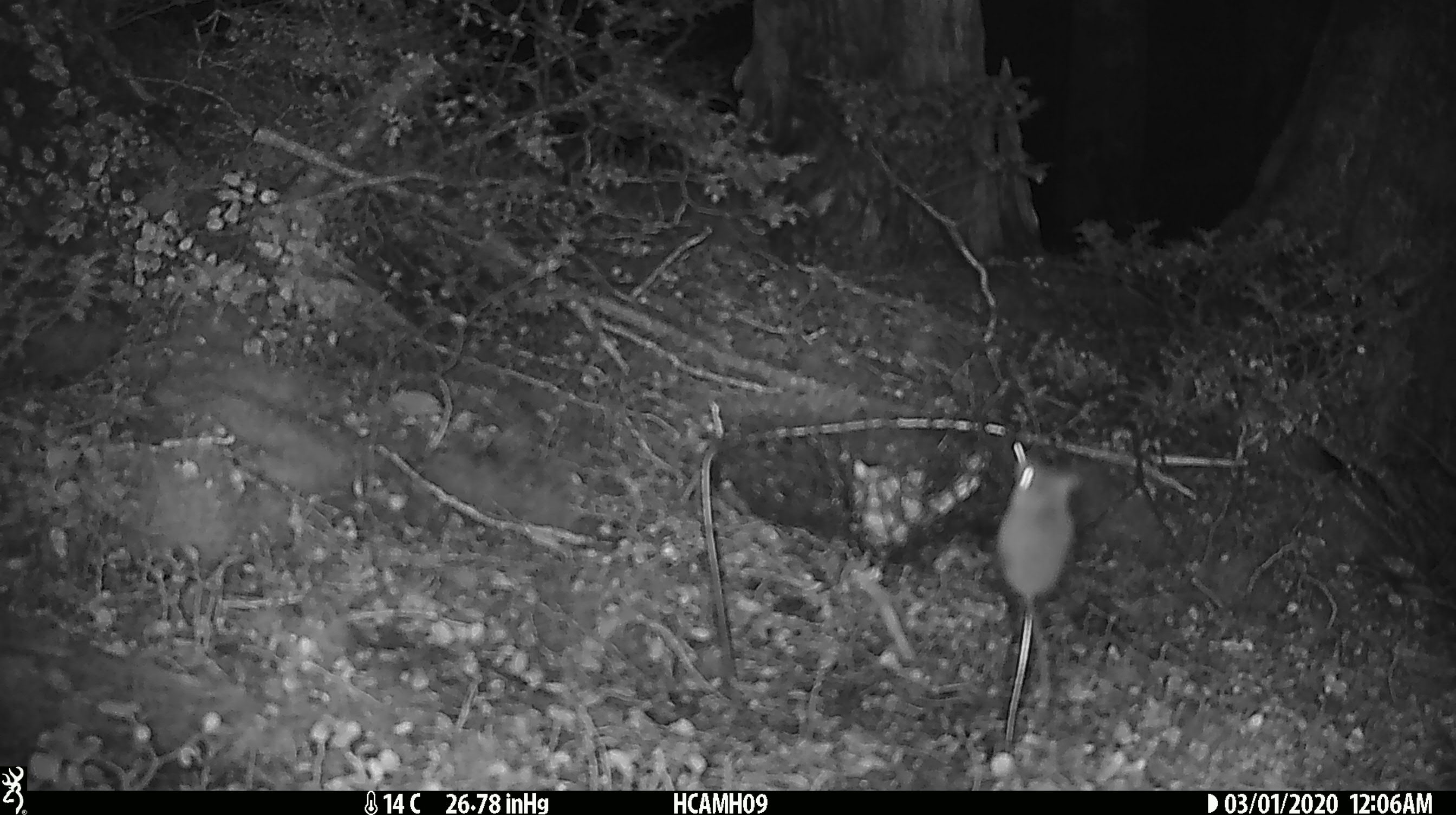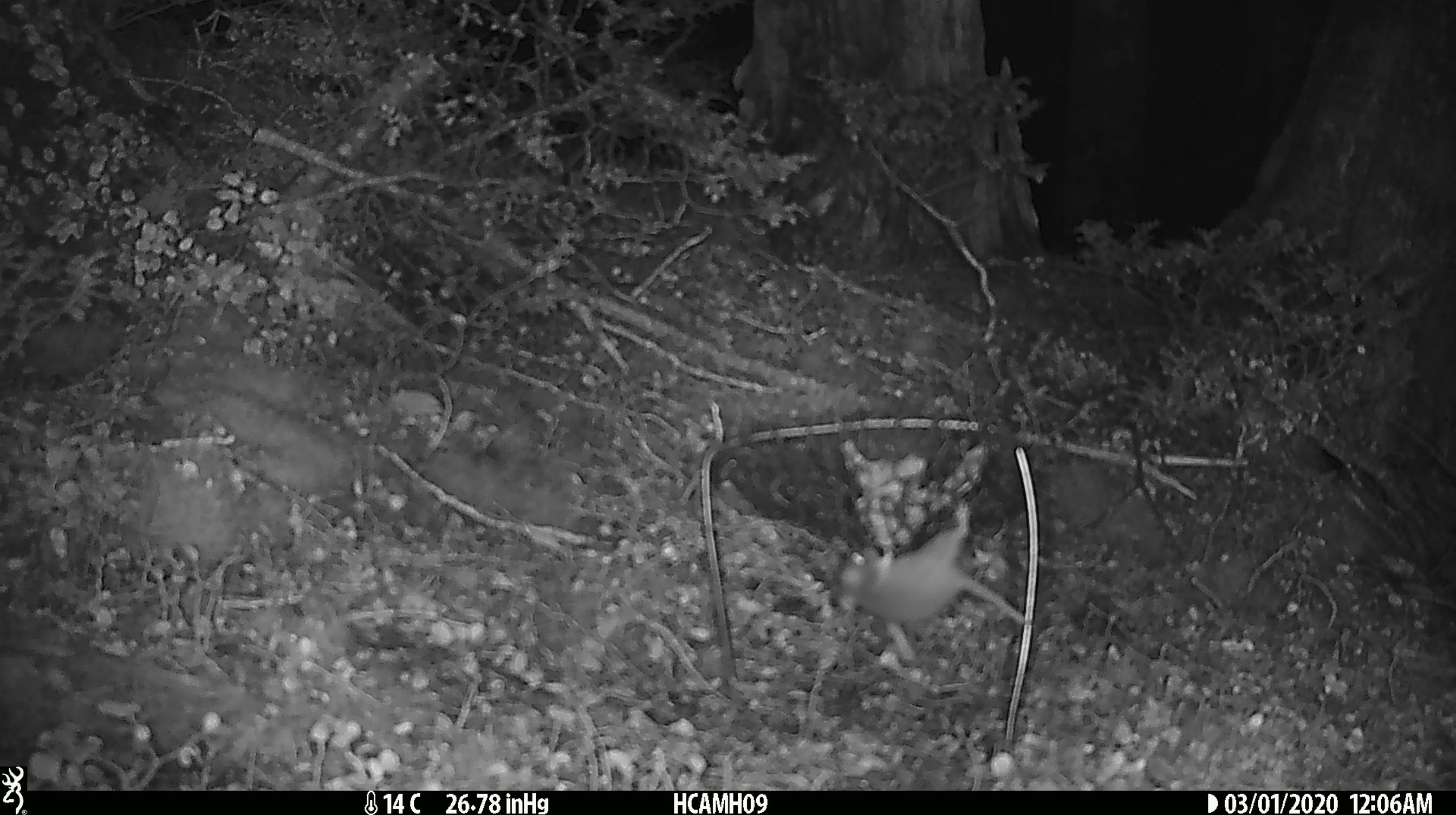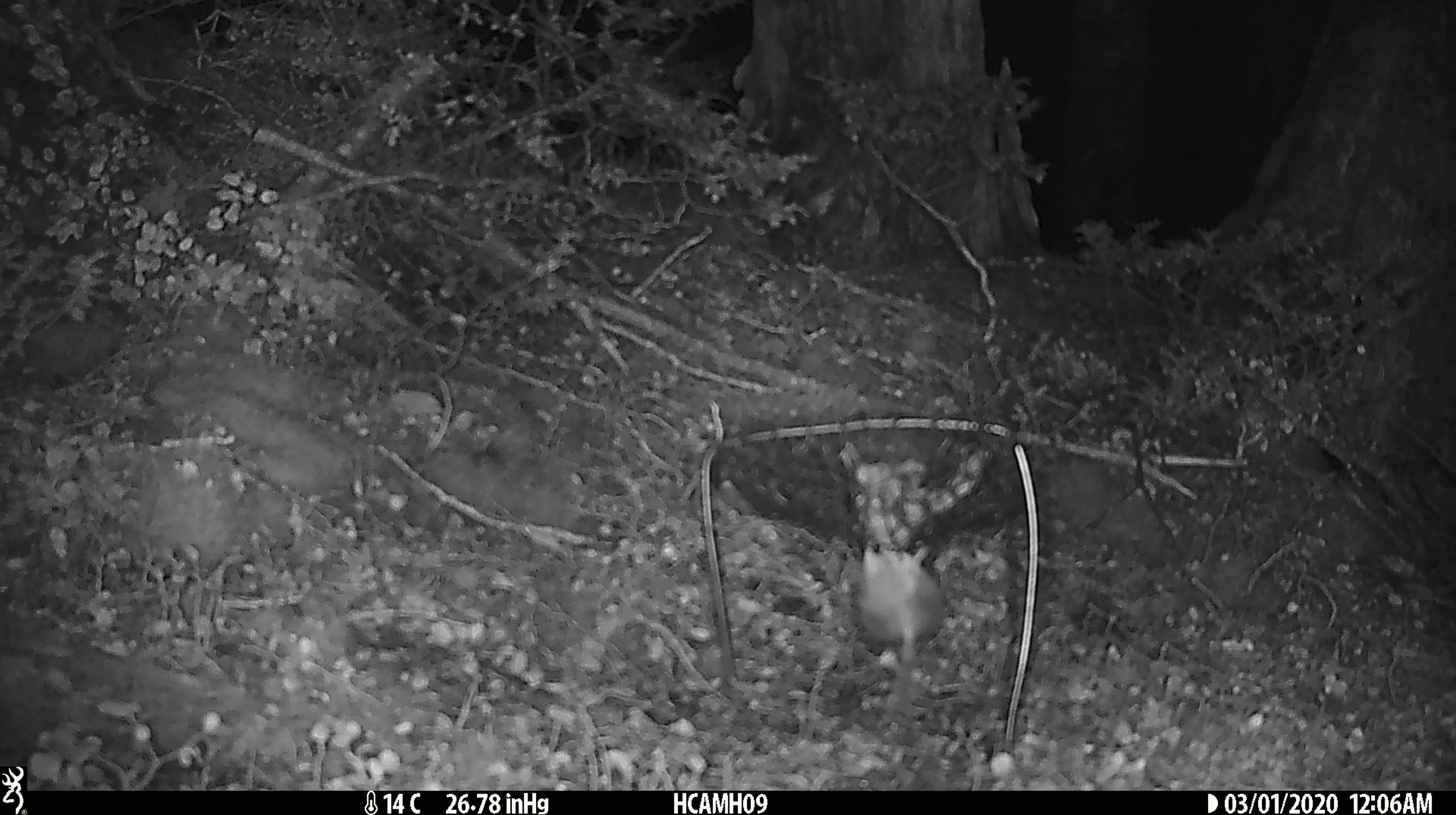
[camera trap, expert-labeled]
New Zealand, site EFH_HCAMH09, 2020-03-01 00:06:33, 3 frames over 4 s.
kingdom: Animalia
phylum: Chordata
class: Mammalia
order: Rodentia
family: Muridae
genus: Mus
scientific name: Mus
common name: mouse